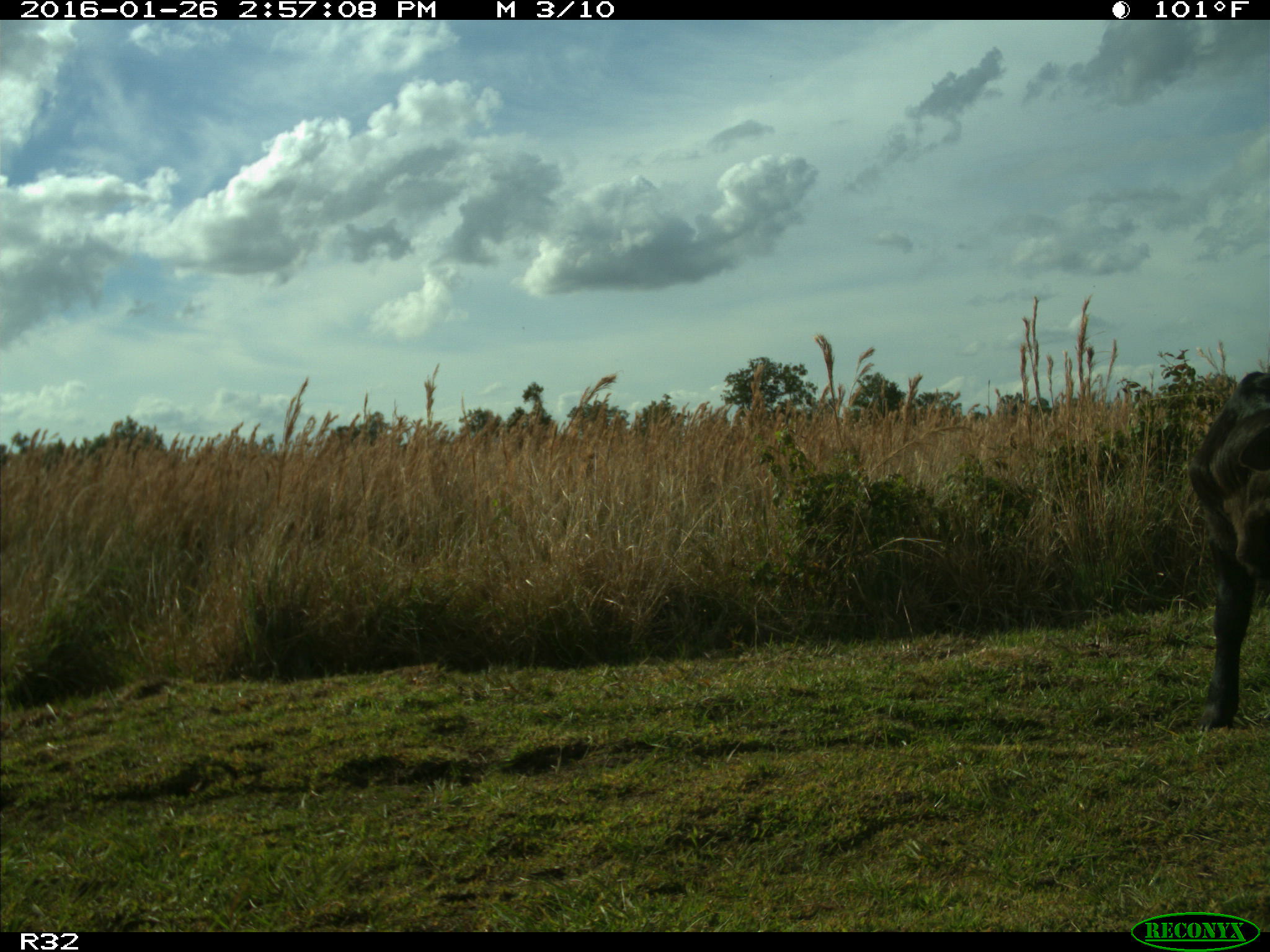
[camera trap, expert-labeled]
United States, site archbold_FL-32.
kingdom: Animalia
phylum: Chordata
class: Mammalia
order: Artiodactyla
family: Bovidae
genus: Bos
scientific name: Bos taurus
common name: domestic cow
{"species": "Bos taurus (domestic cow)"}